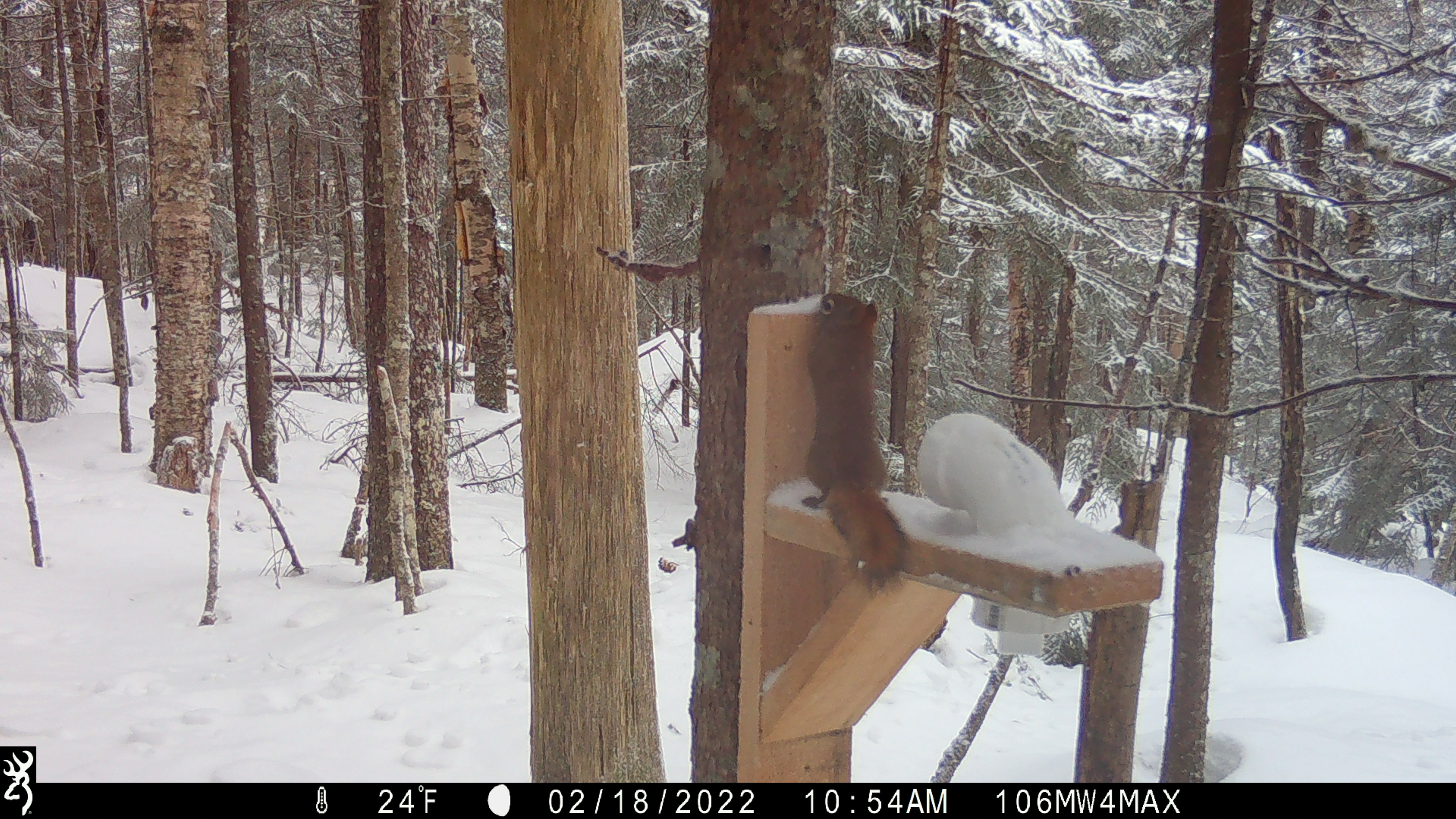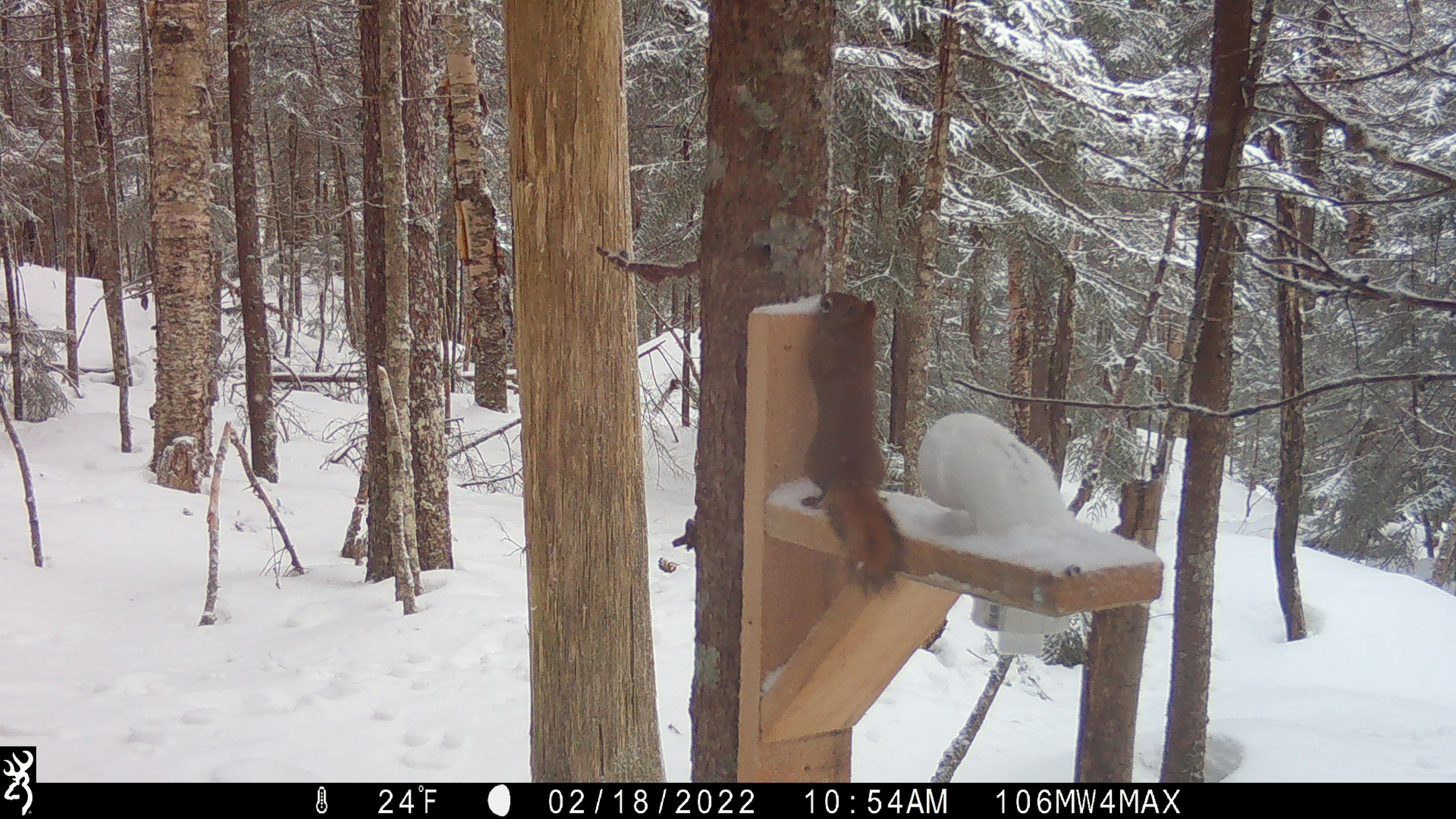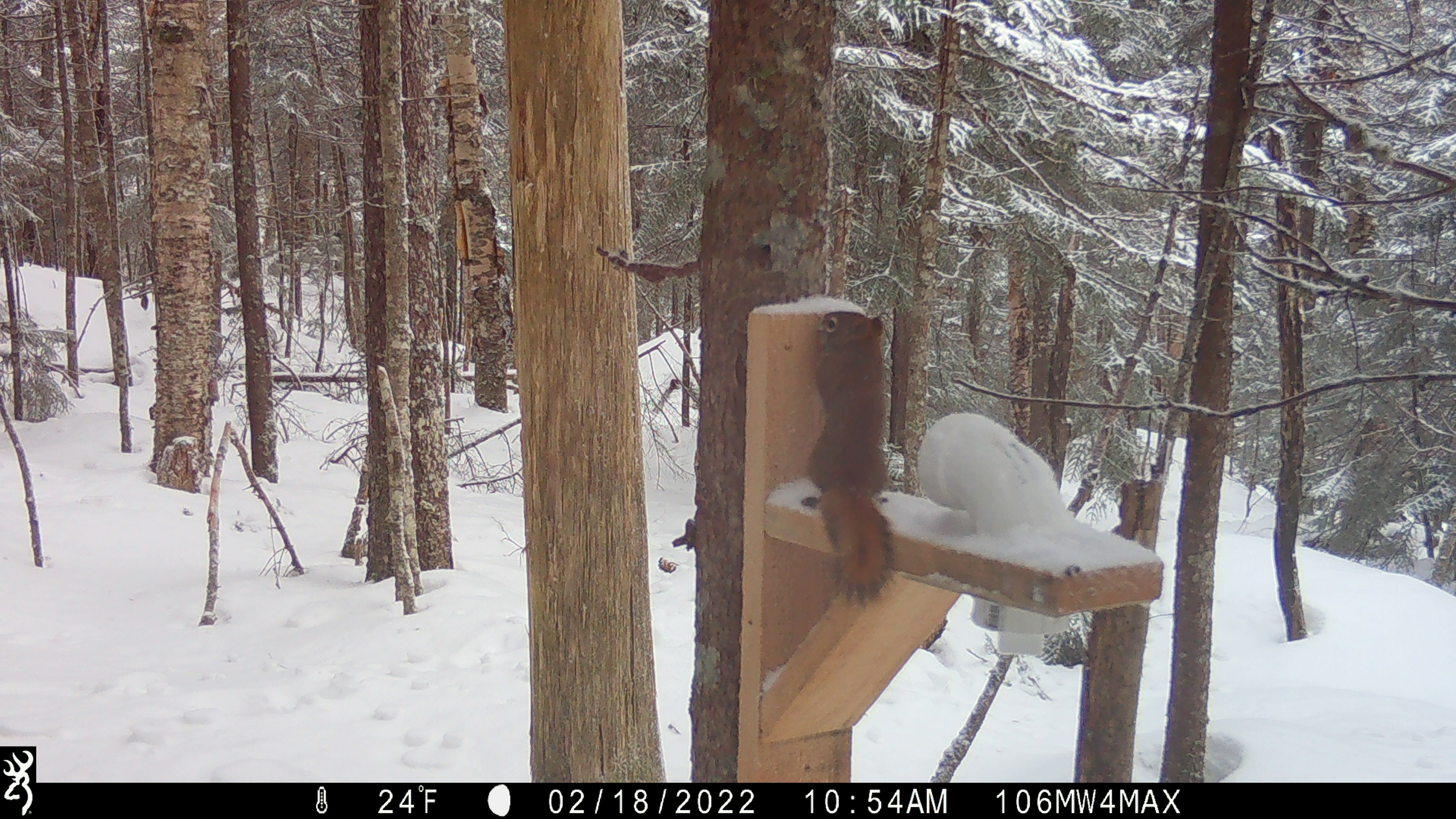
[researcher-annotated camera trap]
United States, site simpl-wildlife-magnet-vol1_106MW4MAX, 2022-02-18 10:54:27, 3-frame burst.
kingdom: Animalia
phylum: Chordata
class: Mammalia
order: Rodentia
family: Sciuridae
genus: Tamiasciurus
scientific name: Tamiasciurus hudsonicus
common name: red squirrel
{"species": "red squirrel (Tamiasciurus hudsonicus)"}